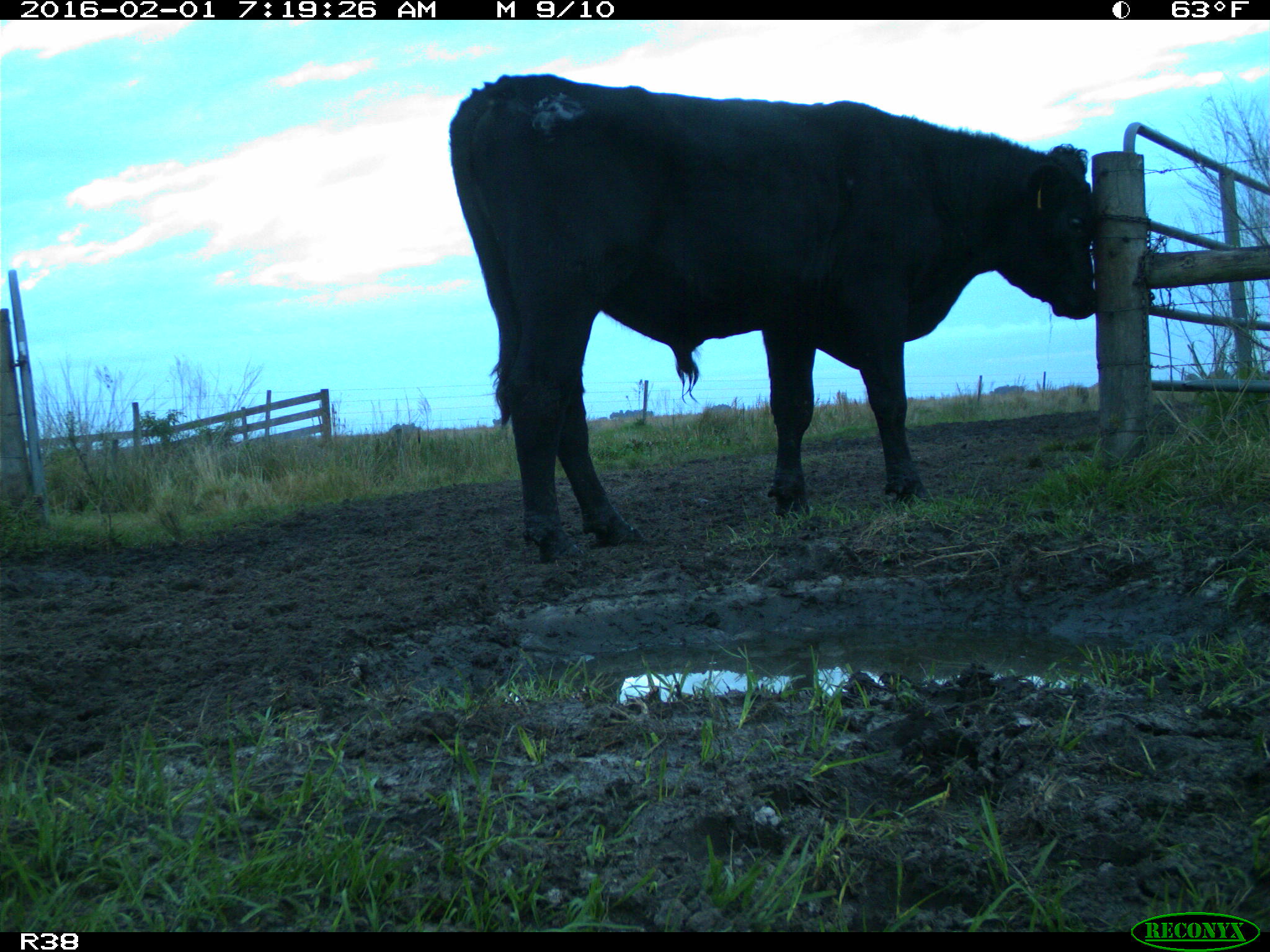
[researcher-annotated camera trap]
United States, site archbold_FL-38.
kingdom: Animalia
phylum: Chordata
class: Mammalia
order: Artiodactyla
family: Bovidae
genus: Bos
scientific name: Bos taurus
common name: domestic cow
Bos taurus (domestic cow).